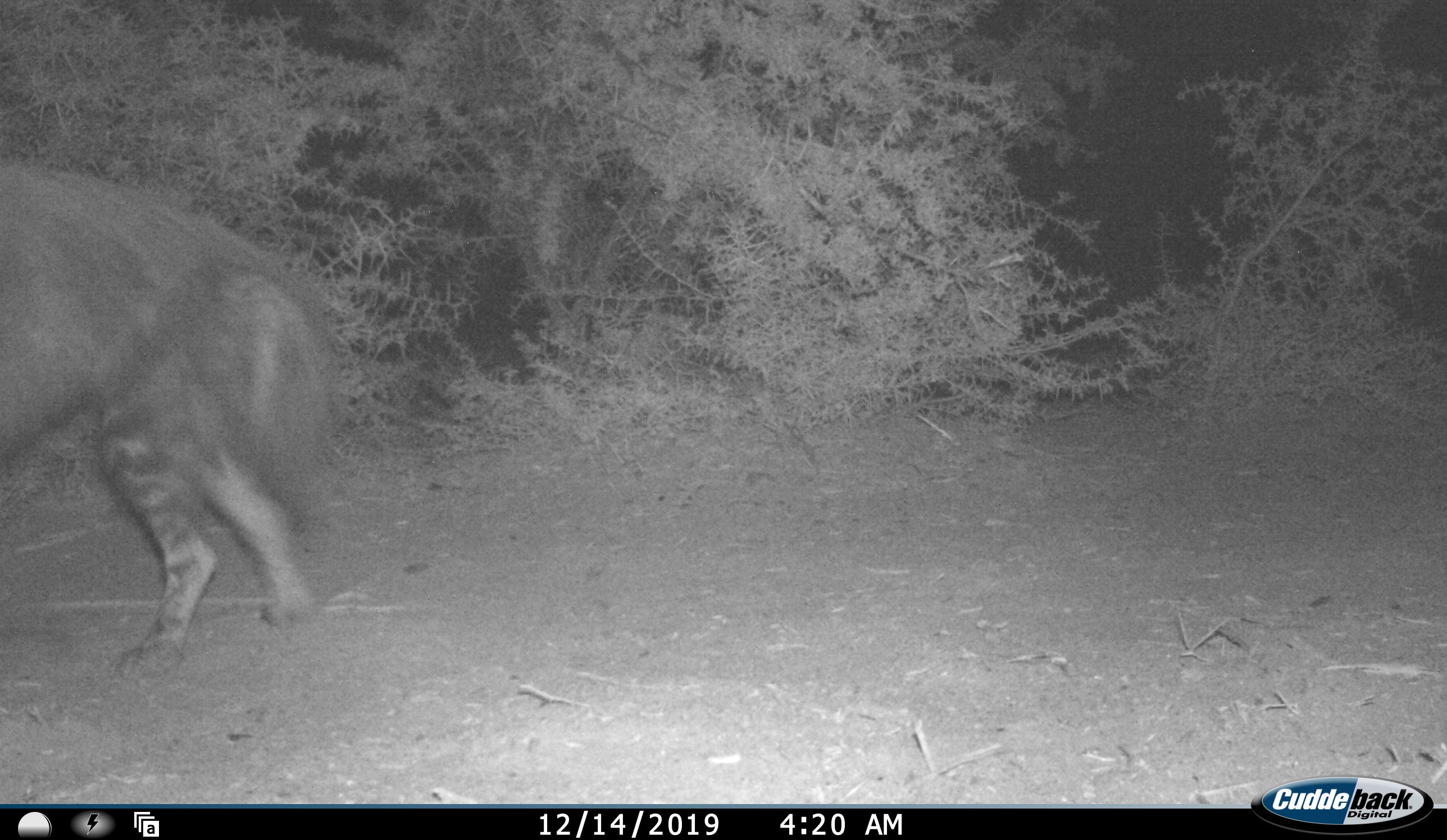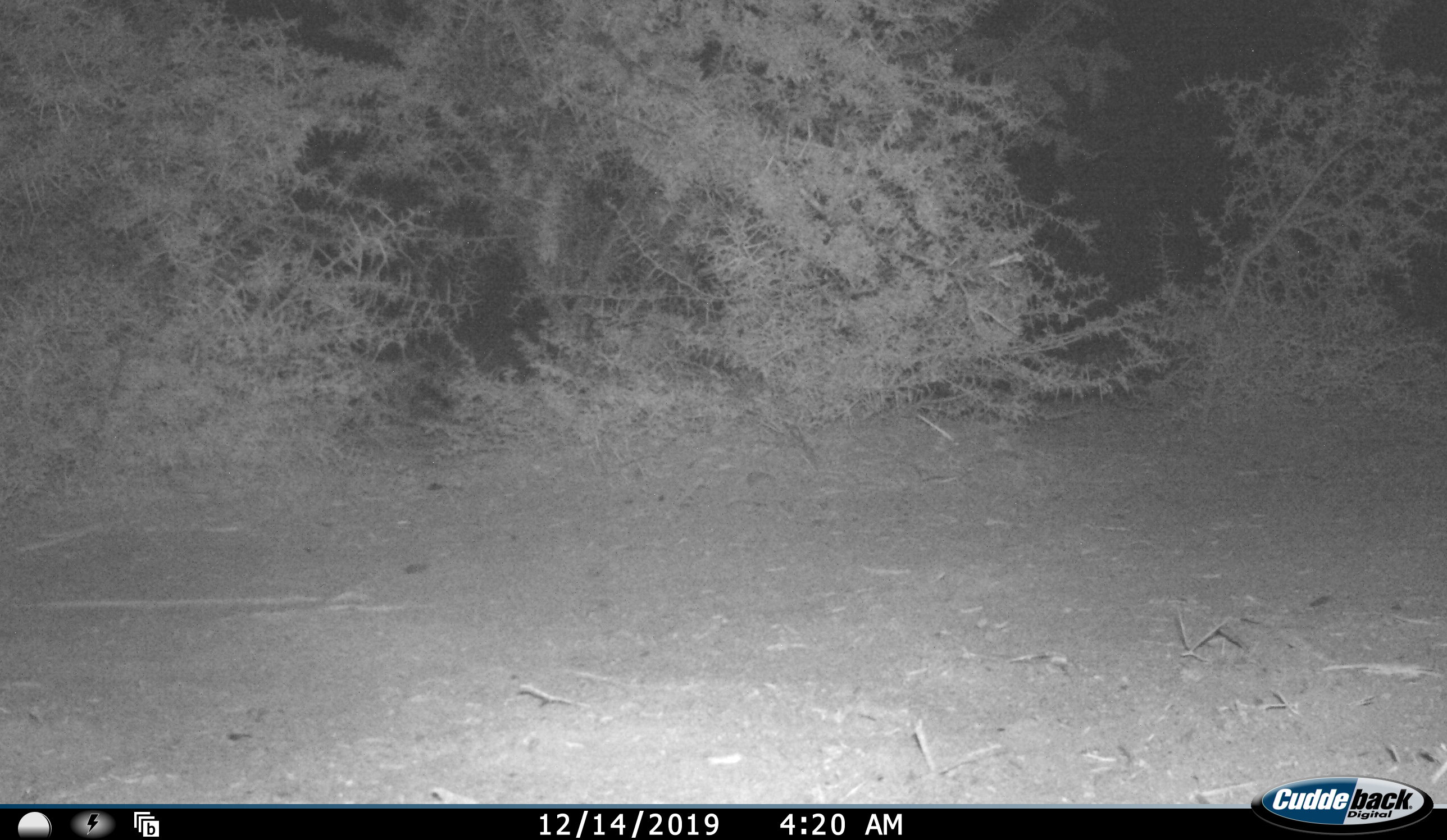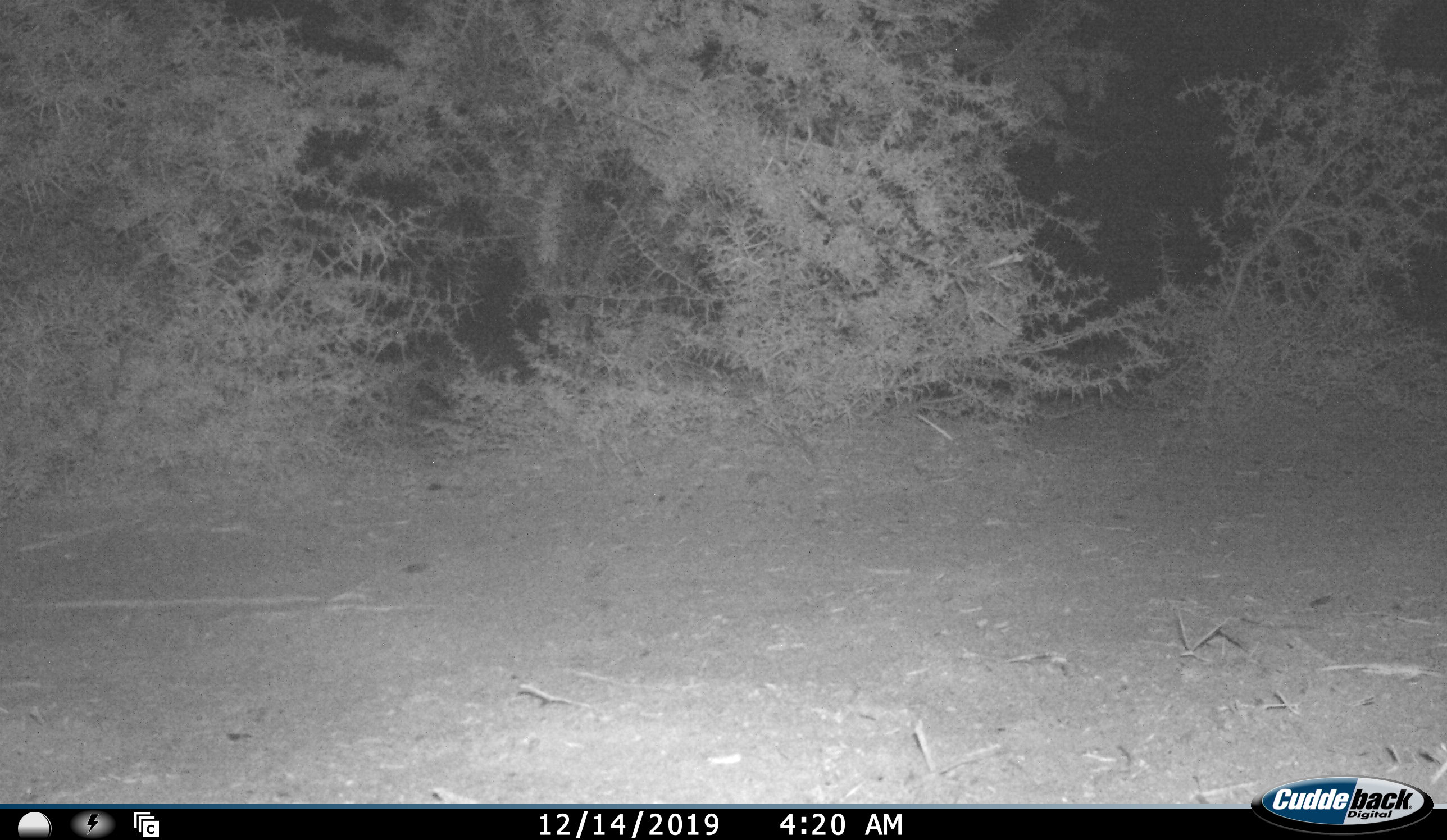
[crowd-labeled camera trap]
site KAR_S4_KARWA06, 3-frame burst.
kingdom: Animalia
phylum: Chordata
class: Mammalia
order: Carnivora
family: Hyaenidae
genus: Parahyaena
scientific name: Parahyaena brunnea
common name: brown hyena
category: hyenabrown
Hyenabrown (brown hyena) (Parahyaena brunnea), count 1. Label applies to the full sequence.